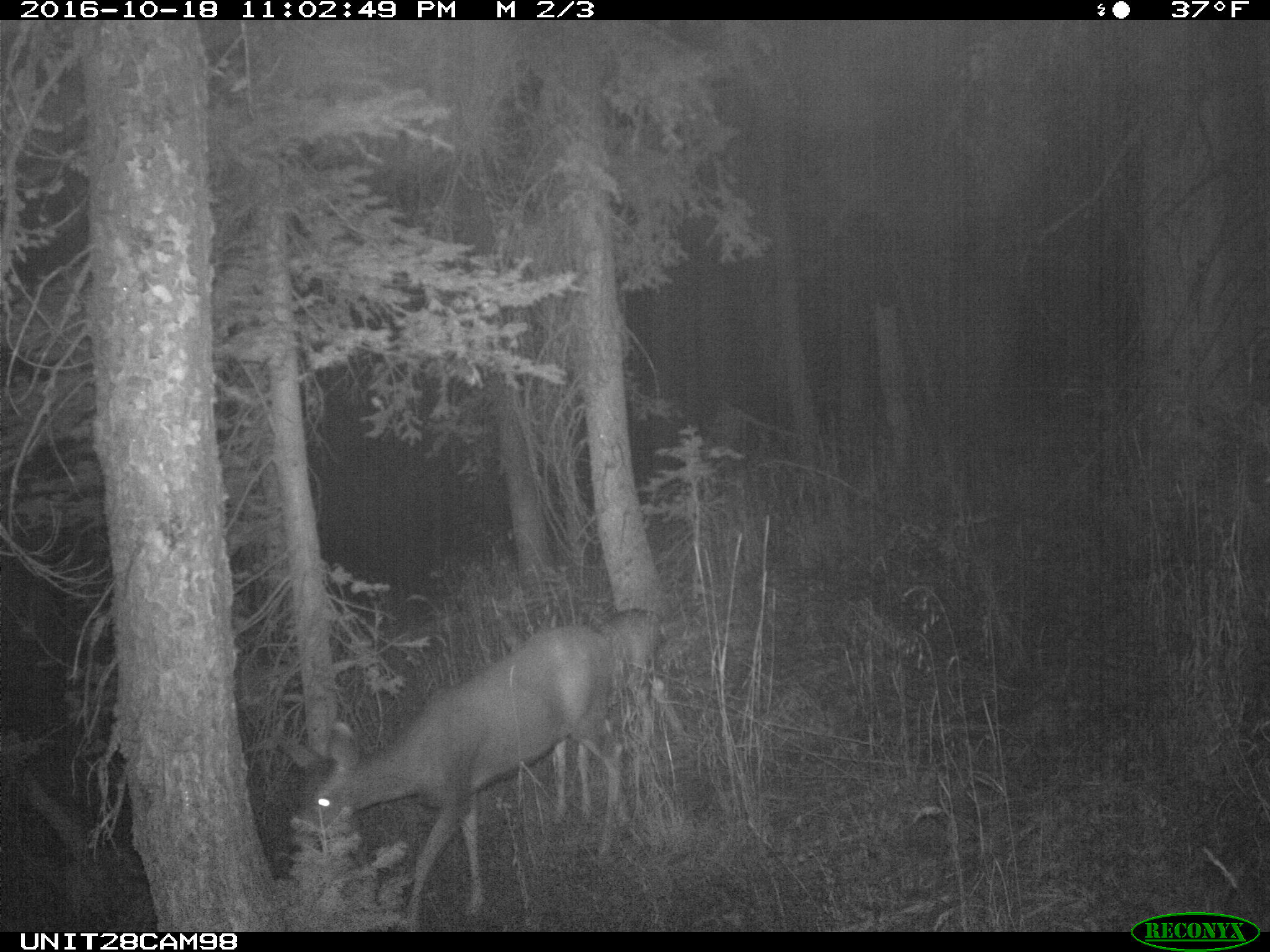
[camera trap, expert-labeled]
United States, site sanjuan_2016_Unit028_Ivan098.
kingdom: Animalia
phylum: Chordata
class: Mammalia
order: Artiodactyla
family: Cervidae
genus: Odocoileus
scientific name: Odocoileus hemionus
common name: mule deer